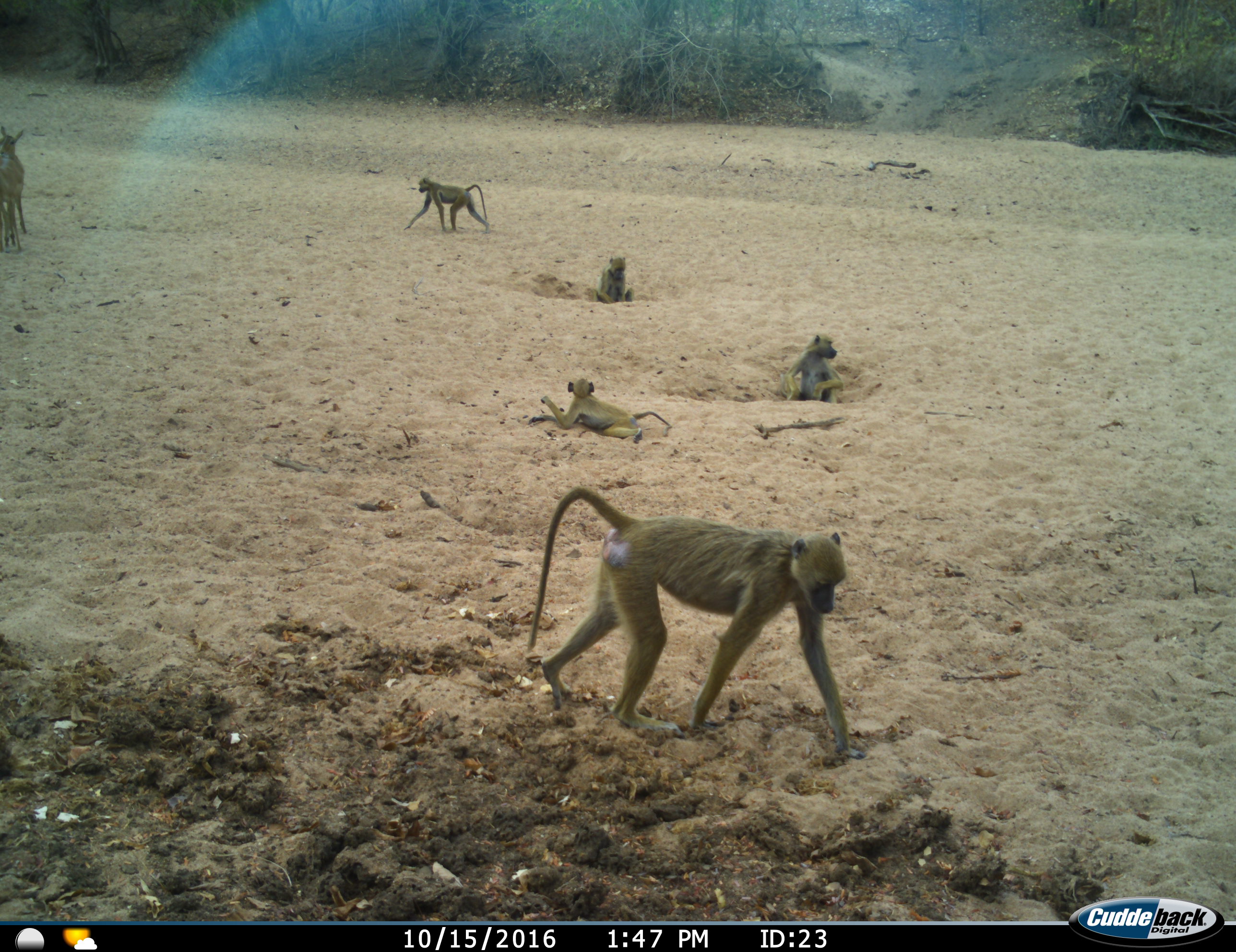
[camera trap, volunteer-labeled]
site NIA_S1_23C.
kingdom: Animalia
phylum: Chordata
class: Mammalia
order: Primates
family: Cercopithecidae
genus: Papio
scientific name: Papio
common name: baboon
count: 5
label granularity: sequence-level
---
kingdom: Animalia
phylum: Chordata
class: Mammalia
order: Artiodactyla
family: Bovidae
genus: Aepyceros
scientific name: Aepyceros melampus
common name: impala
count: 1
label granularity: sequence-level